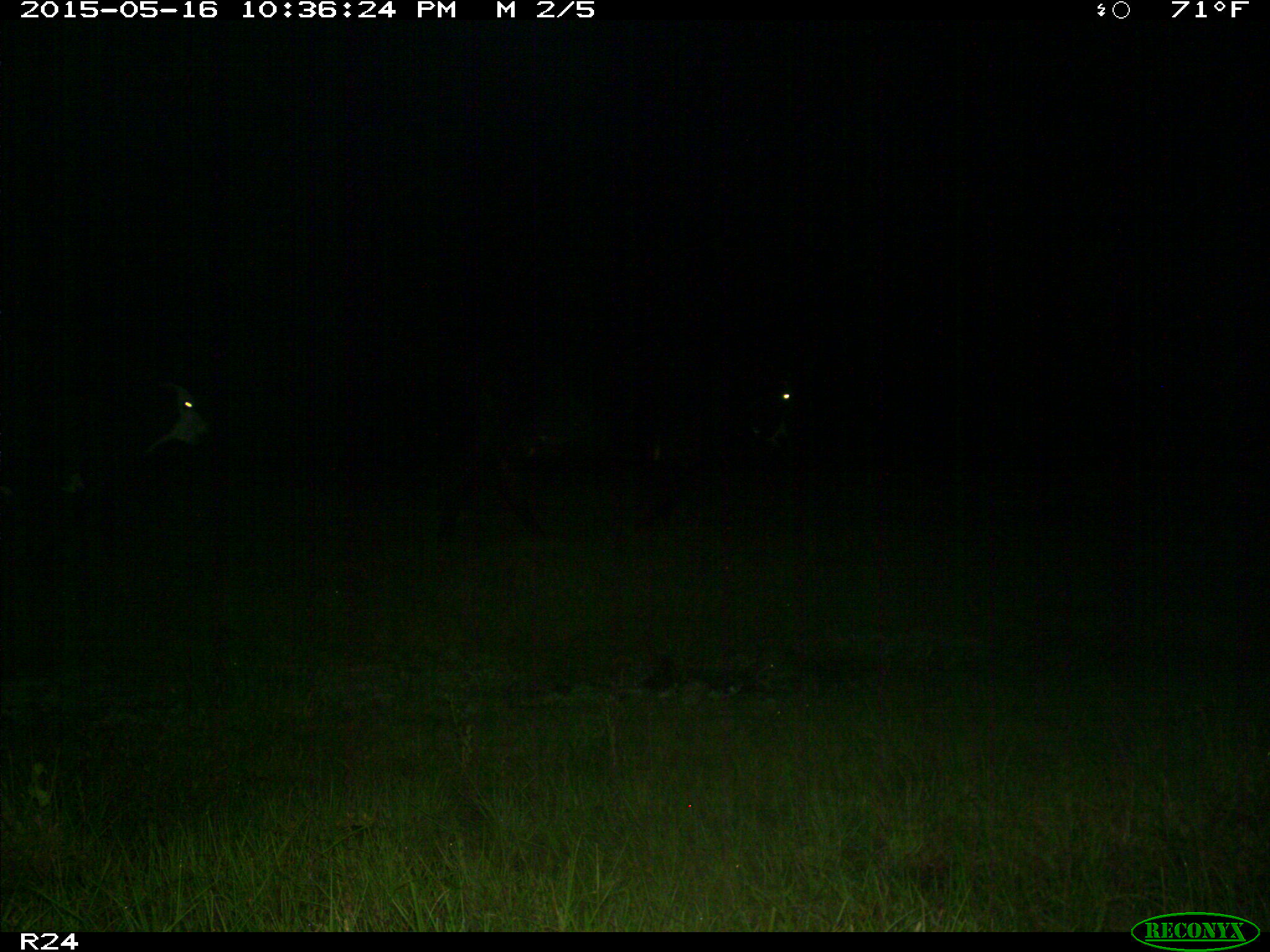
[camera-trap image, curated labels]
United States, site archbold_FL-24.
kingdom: Animalia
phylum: Chordata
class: Mammalia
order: Artiodactyla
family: Bovidae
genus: Bos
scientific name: Bos taurus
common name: domestic cow